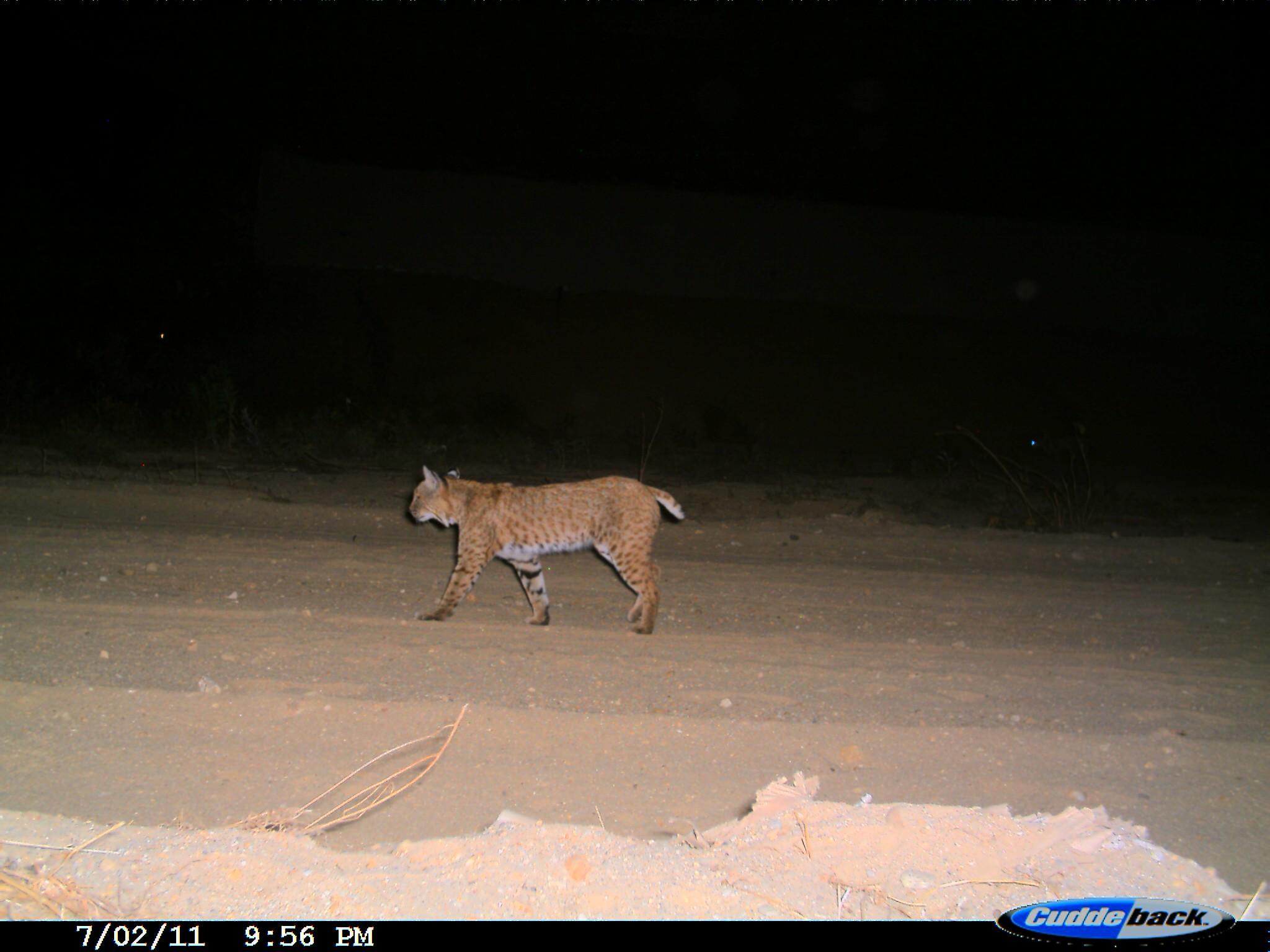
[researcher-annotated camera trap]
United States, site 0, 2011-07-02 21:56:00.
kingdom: Animalia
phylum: Chordata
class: Mammalia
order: Carnivora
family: Felidae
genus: Lynx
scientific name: Lynx rufus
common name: bobcat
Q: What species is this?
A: Bobcat (Lynx rufus).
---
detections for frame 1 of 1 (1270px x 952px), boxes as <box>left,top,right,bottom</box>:
bobcat: <box>398,459,694,639</box>